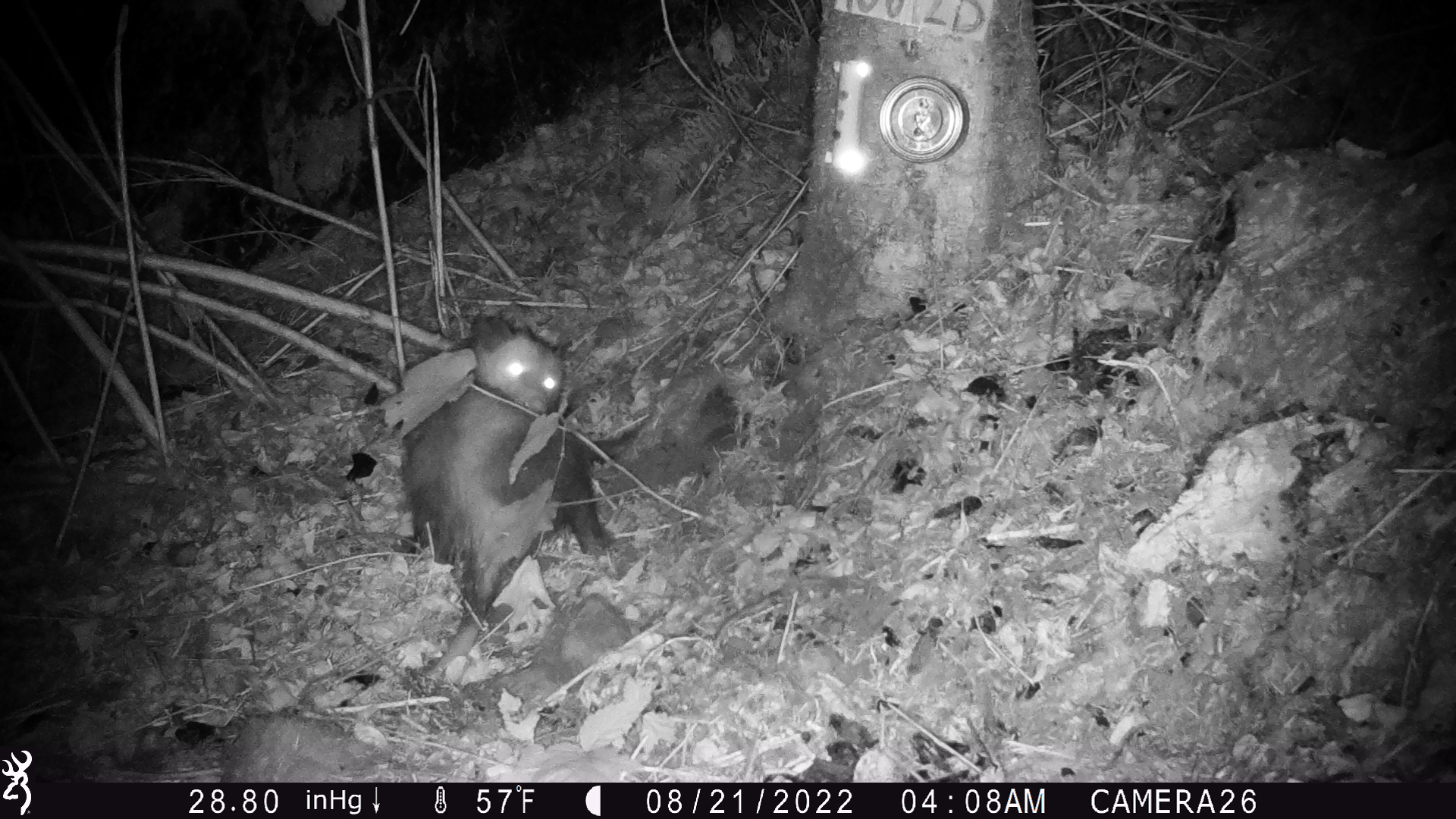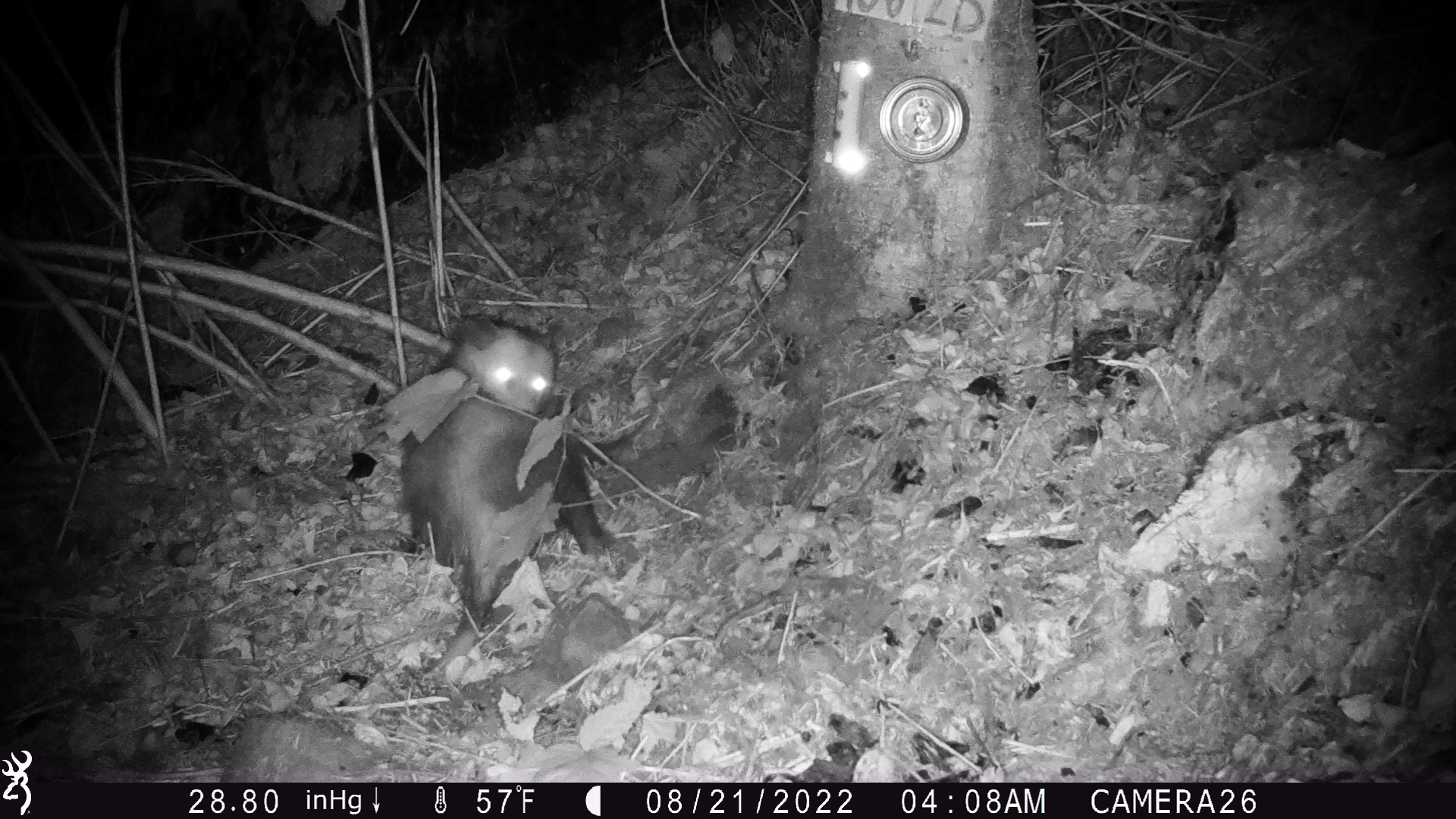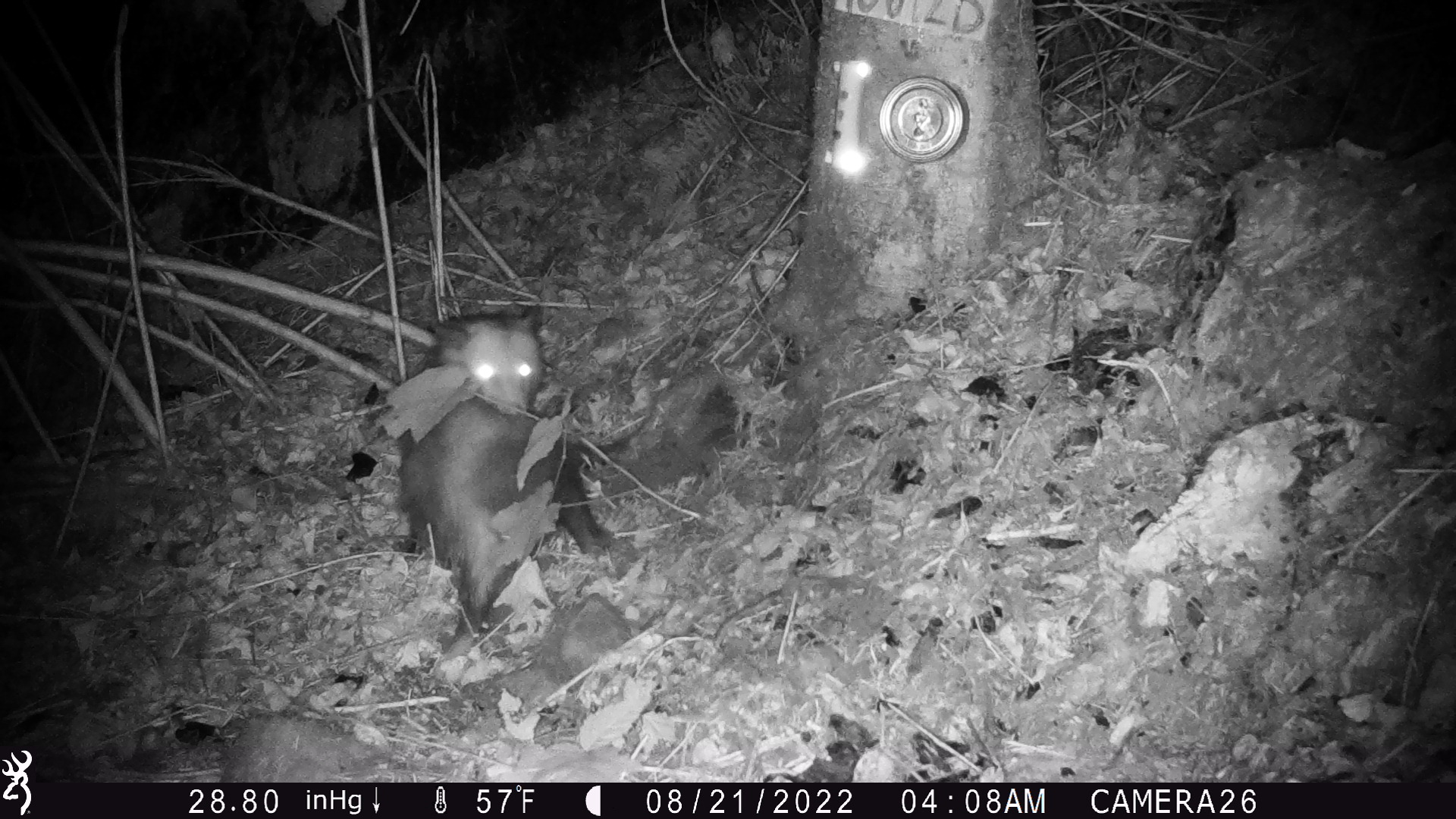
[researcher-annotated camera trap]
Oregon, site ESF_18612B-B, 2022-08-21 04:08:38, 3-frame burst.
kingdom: Animalia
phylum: Chordata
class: Mammalia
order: Didelphimorphia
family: Didelphidae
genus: Didelphis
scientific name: Didelphis virginiana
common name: virginia opossum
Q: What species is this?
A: Virginia opossum (Didelphis virginiana).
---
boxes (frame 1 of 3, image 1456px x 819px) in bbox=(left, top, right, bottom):
virginia opossum: bbox=(375, 318, 628, 621)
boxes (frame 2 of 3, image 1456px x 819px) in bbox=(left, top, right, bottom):
virginia opossum: bbox=(381, 305, 630, 655)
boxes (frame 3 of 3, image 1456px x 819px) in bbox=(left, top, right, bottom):
virginia opossum: bbox=(387, 311, 616, 606)